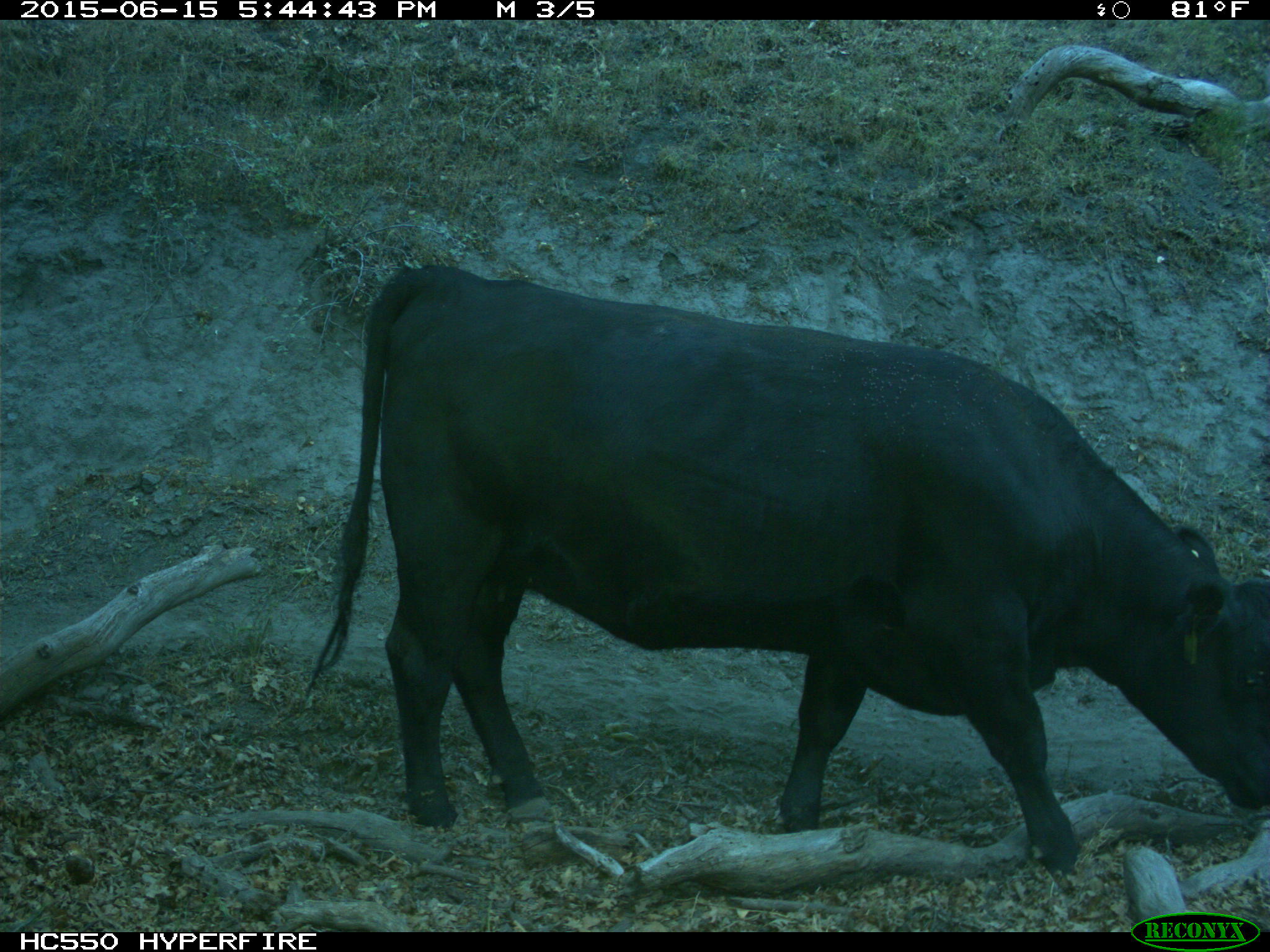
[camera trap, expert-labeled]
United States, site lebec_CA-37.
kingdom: Animalia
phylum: Chordata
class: Mammalia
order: Artiodactyla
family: Bovidae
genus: Bos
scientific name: Bos taurus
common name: domestic cow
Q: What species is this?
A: Bos taurus (domestic cow).